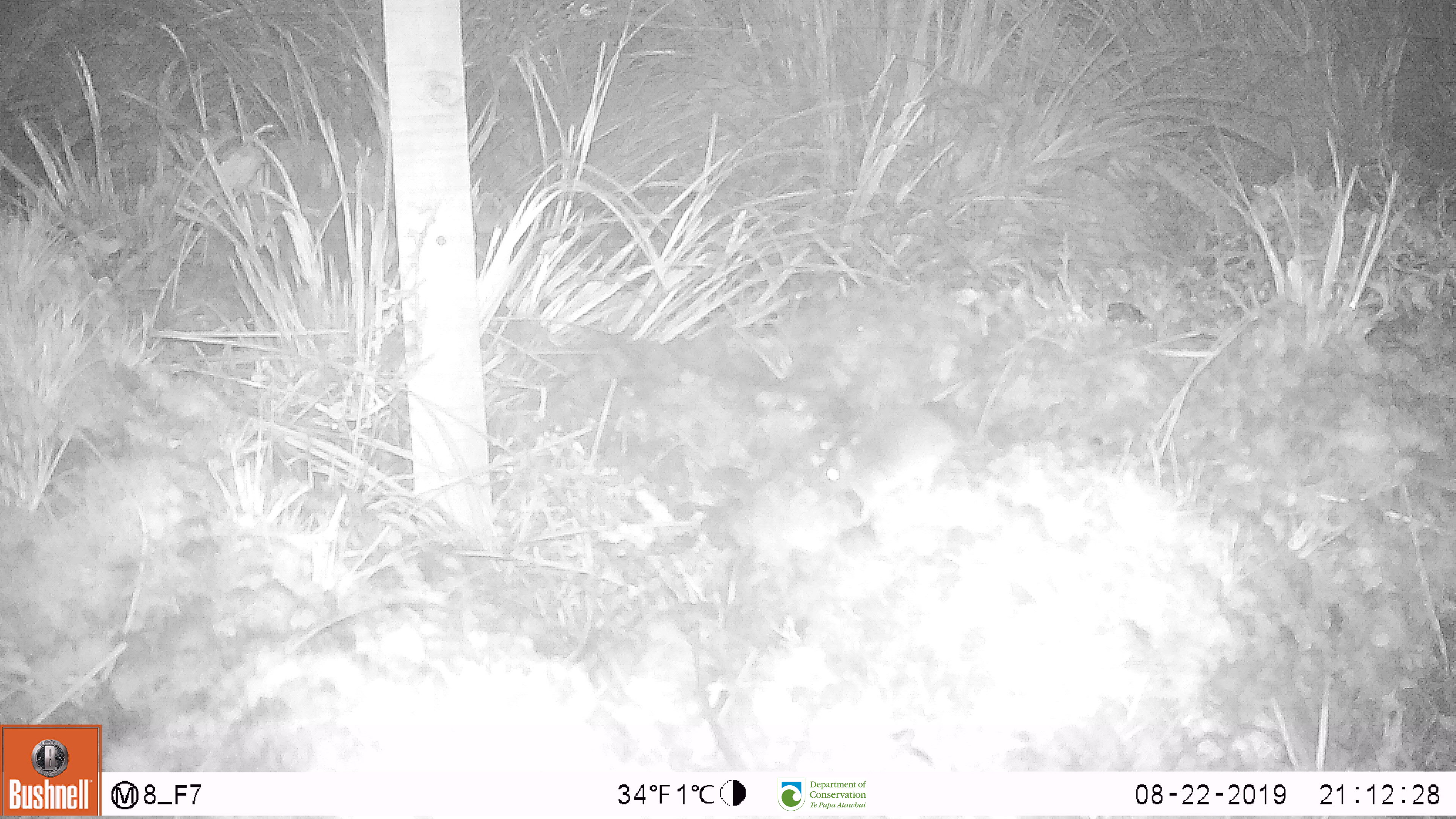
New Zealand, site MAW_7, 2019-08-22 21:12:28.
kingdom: Animalia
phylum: Chordata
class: Mammalia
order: Rodentia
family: Muridae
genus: Mus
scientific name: Mus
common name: mouse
Mouse (Mus).